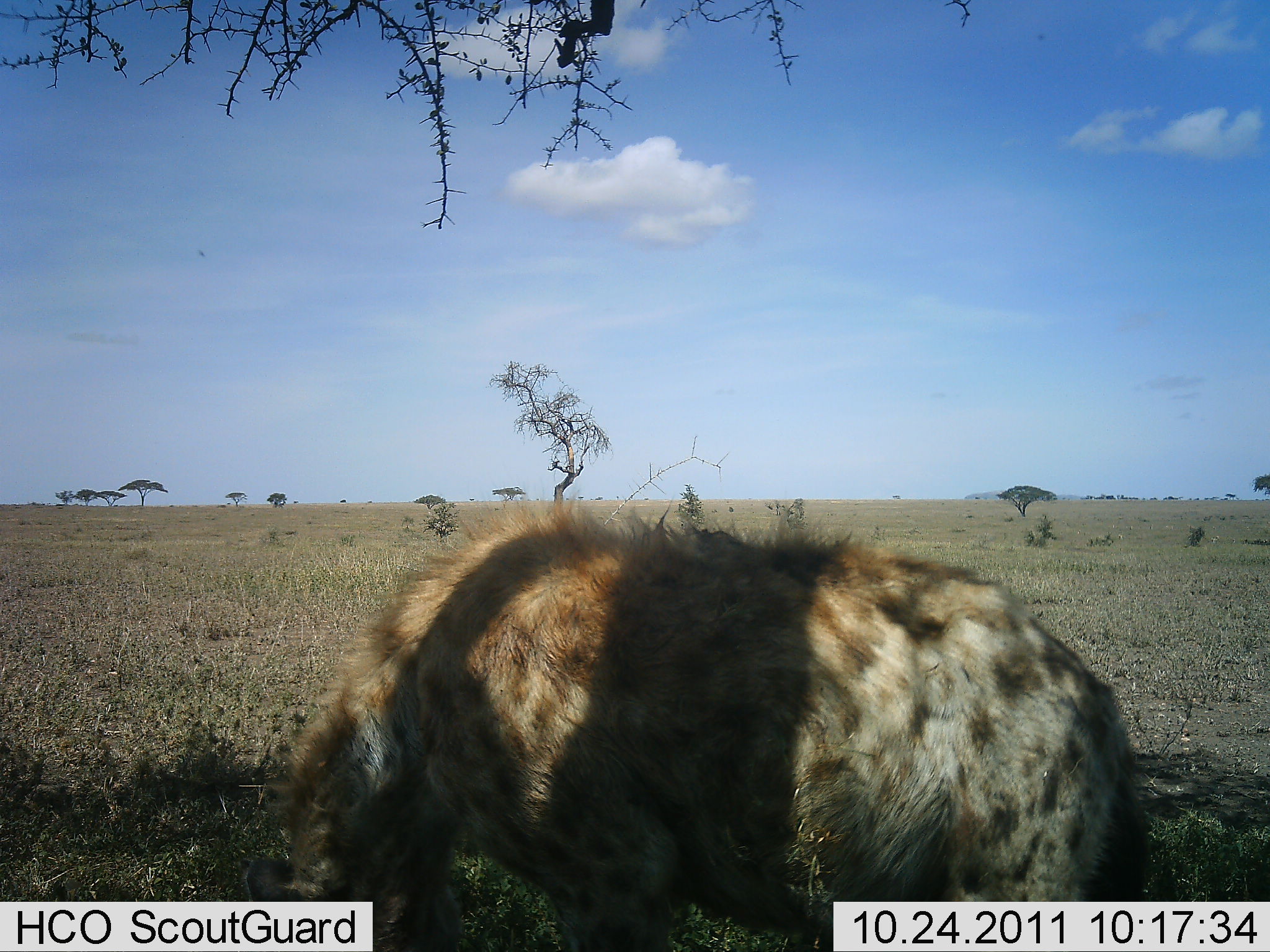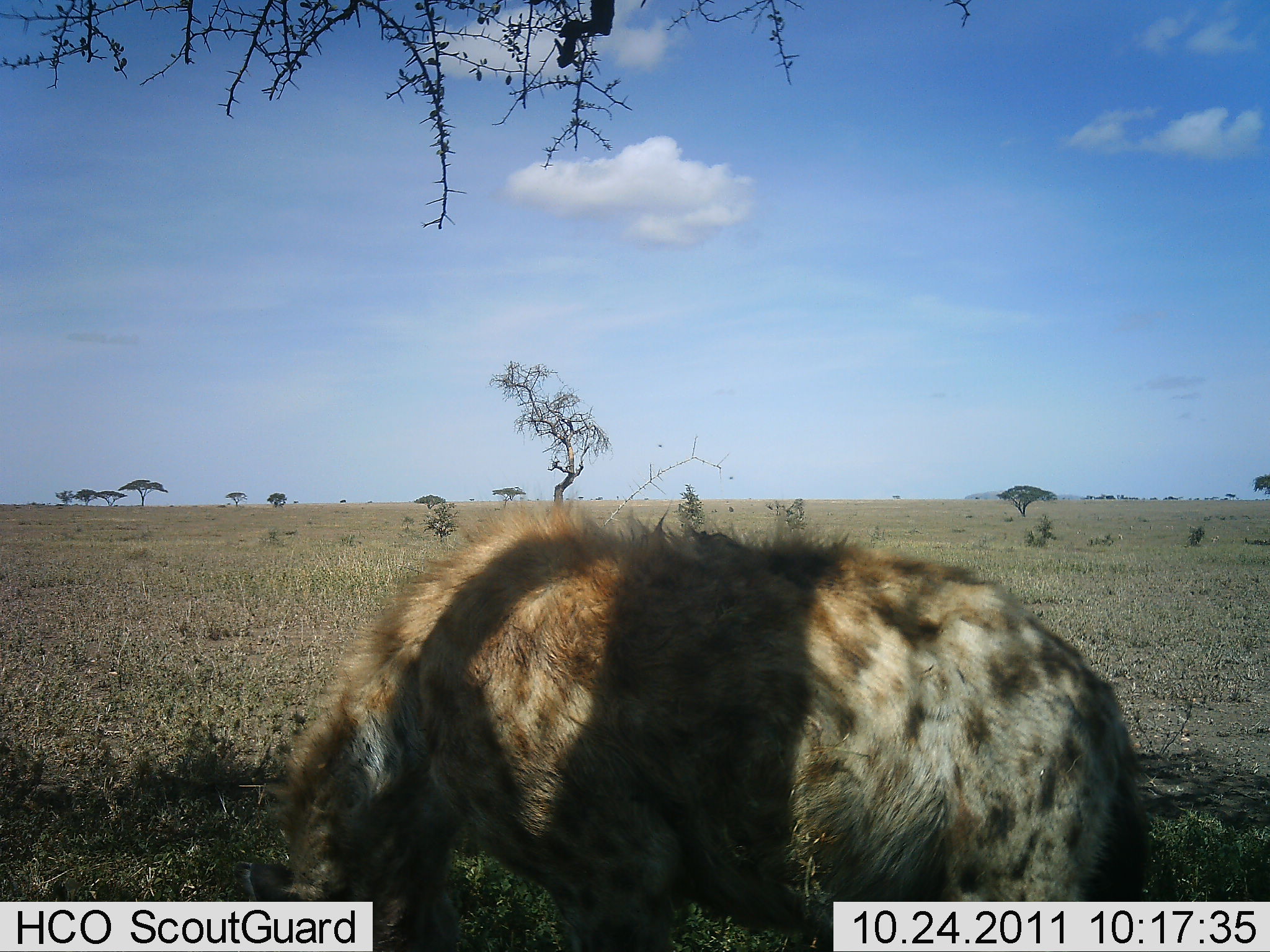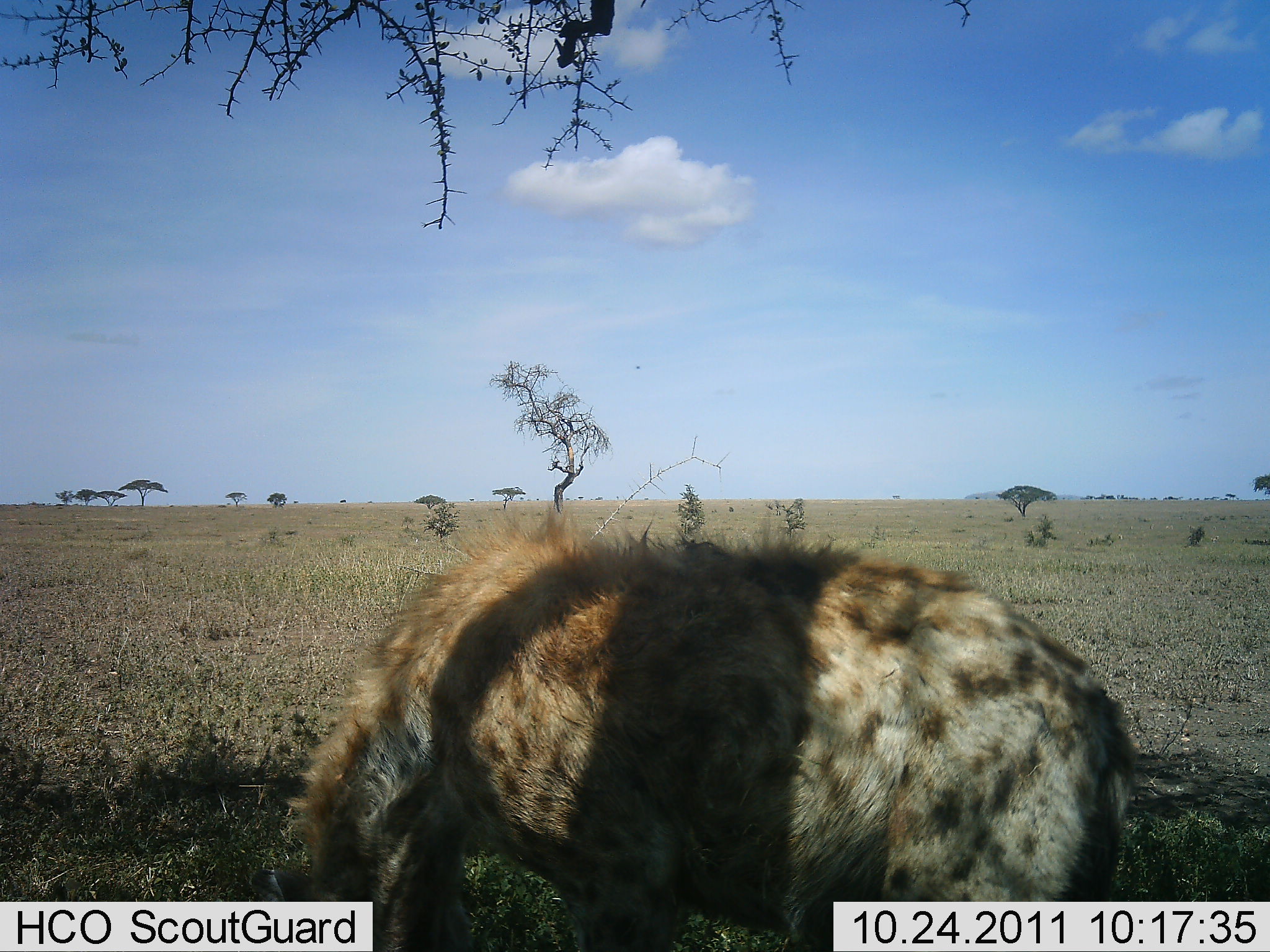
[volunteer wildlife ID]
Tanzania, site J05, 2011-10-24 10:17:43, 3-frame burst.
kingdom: Animalia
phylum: Chordata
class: Mammalia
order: Carnivora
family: Hyaenidae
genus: Crocuta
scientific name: Crocuta crocuta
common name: spotted hyena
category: hyenaspotted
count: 1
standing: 62%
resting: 6%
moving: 6%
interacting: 0%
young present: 0%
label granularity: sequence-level